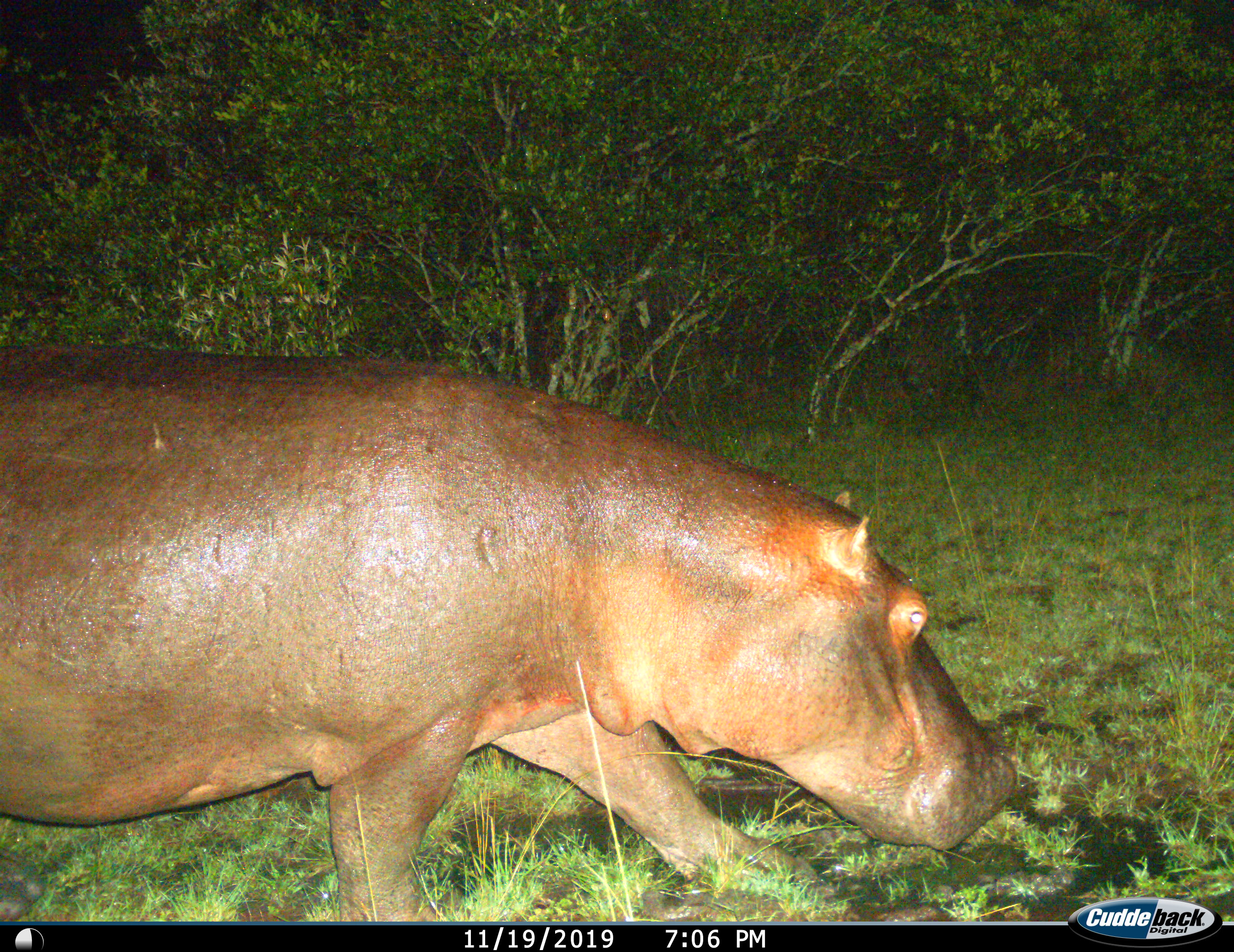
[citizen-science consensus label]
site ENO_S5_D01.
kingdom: Animalia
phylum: Chordata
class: Mammalia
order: Artiodactyla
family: Hippopotamidae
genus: Hippopotamus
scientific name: Hippopotamus amphibius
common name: hippopotamus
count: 1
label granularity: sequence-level